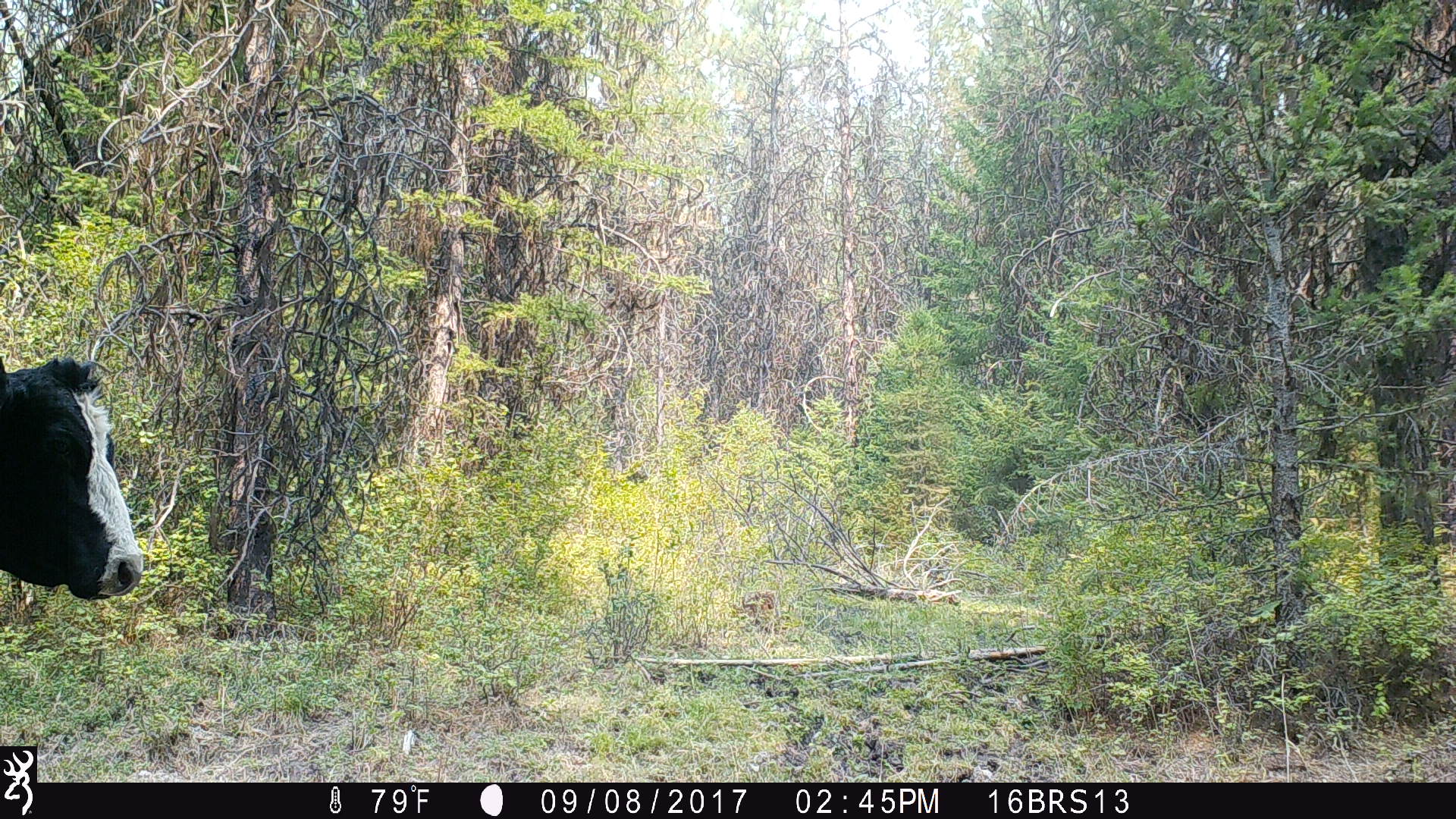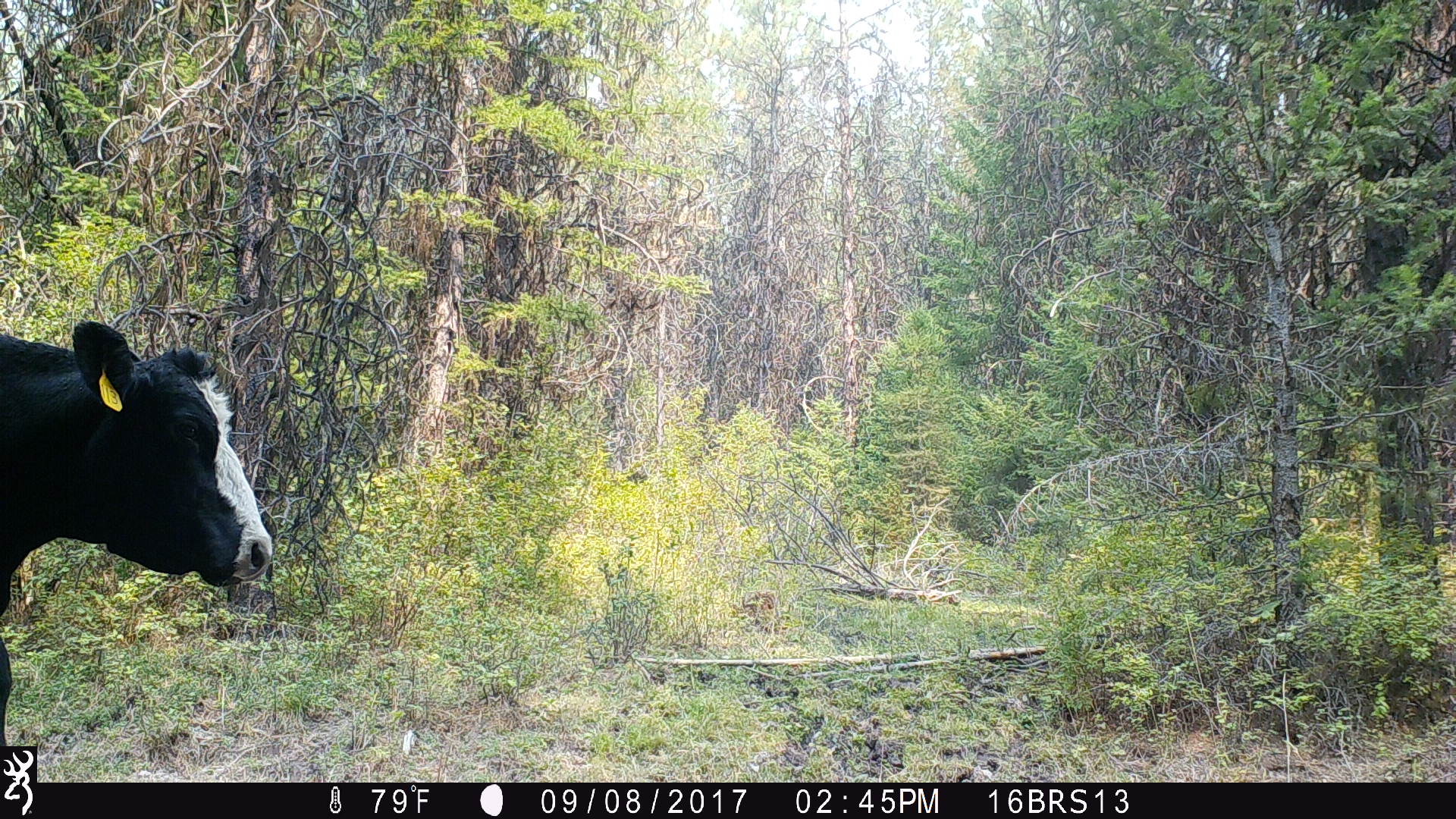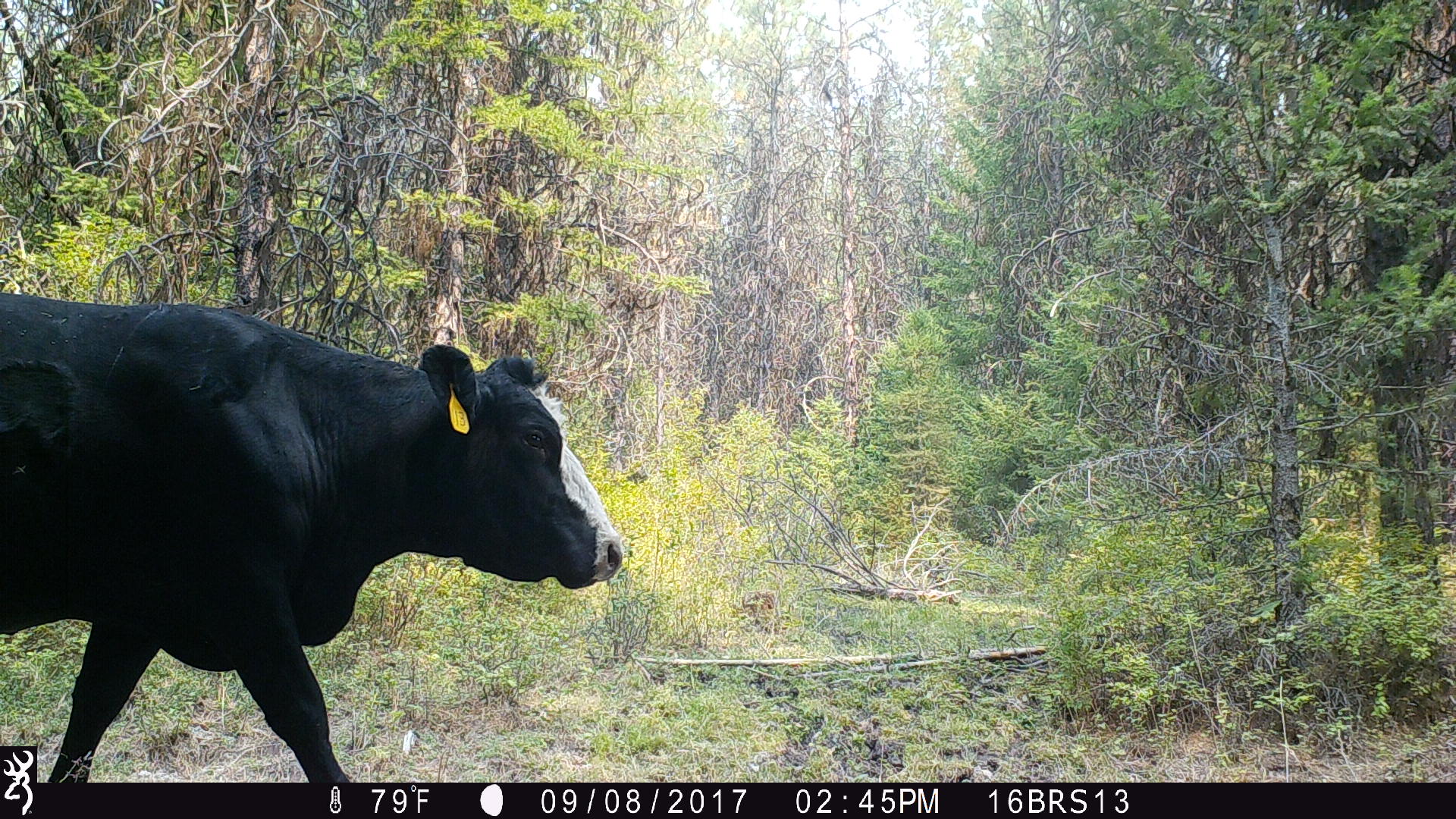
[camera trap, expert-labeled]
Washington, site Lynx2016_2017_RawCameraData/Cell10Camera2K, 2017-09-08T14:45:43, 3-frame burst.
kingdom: Animalia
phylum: Chordata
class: Mammalia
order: Artiodactyla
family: Bovidae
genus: Bos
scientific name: Bos taurus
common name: domestic cattle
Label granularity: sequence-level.